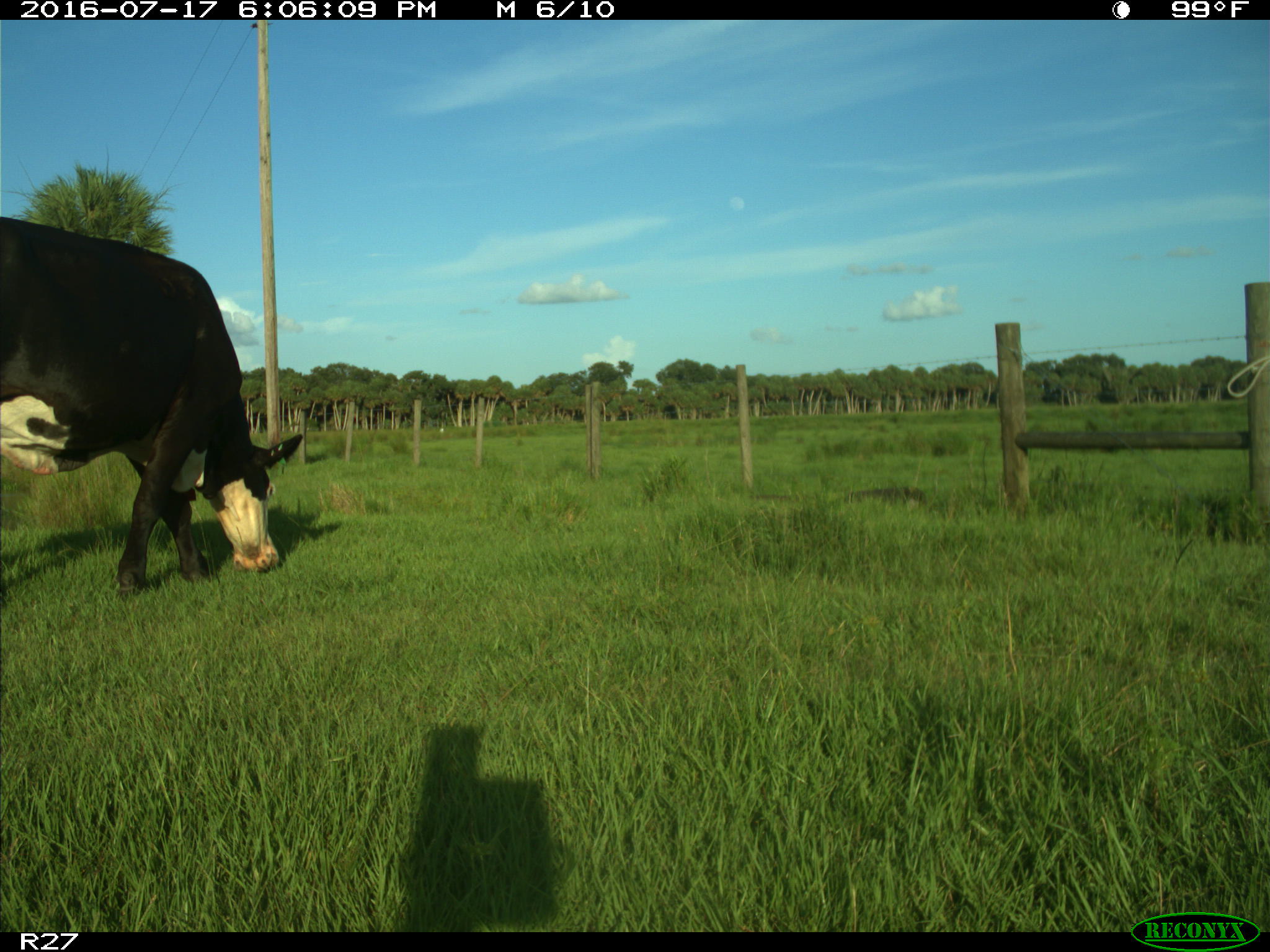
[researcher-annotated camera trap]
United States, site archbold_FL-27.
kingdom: Animalia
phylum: Chordata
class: Mammalia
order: Artiodactyla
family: Bovidae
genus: Bos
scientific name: Bos taurus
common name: domestic cow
Bos taurus (domestic cow).